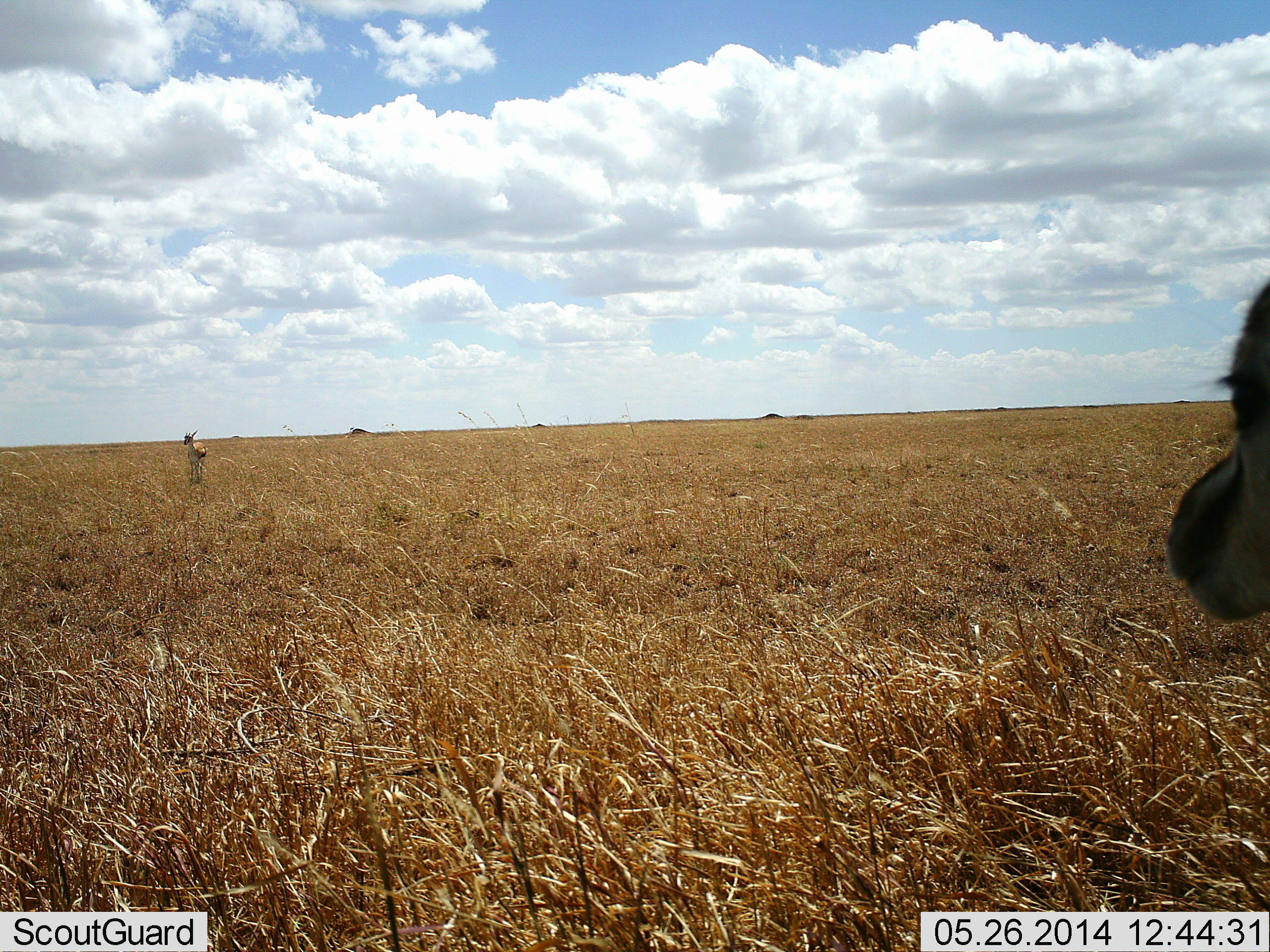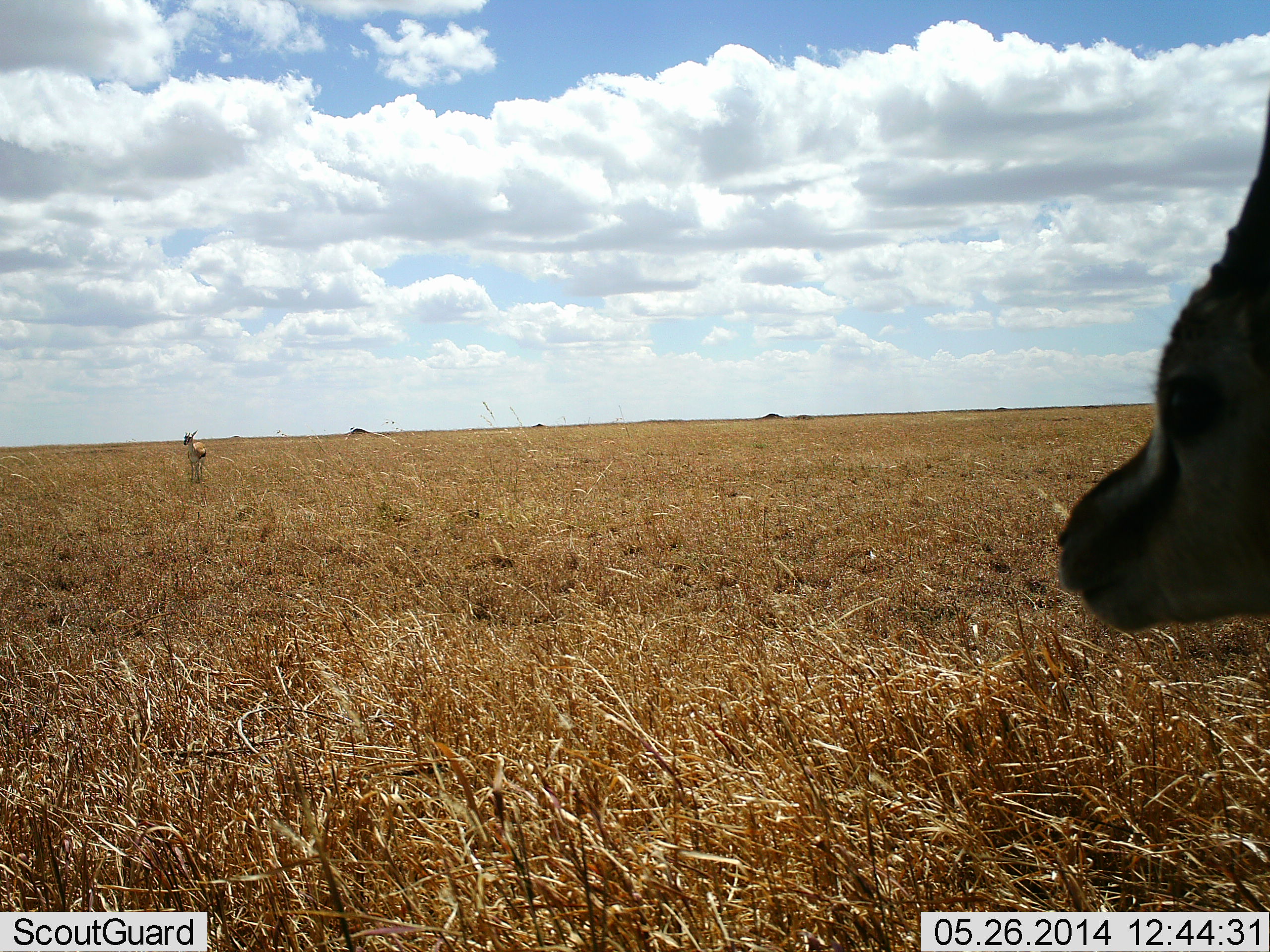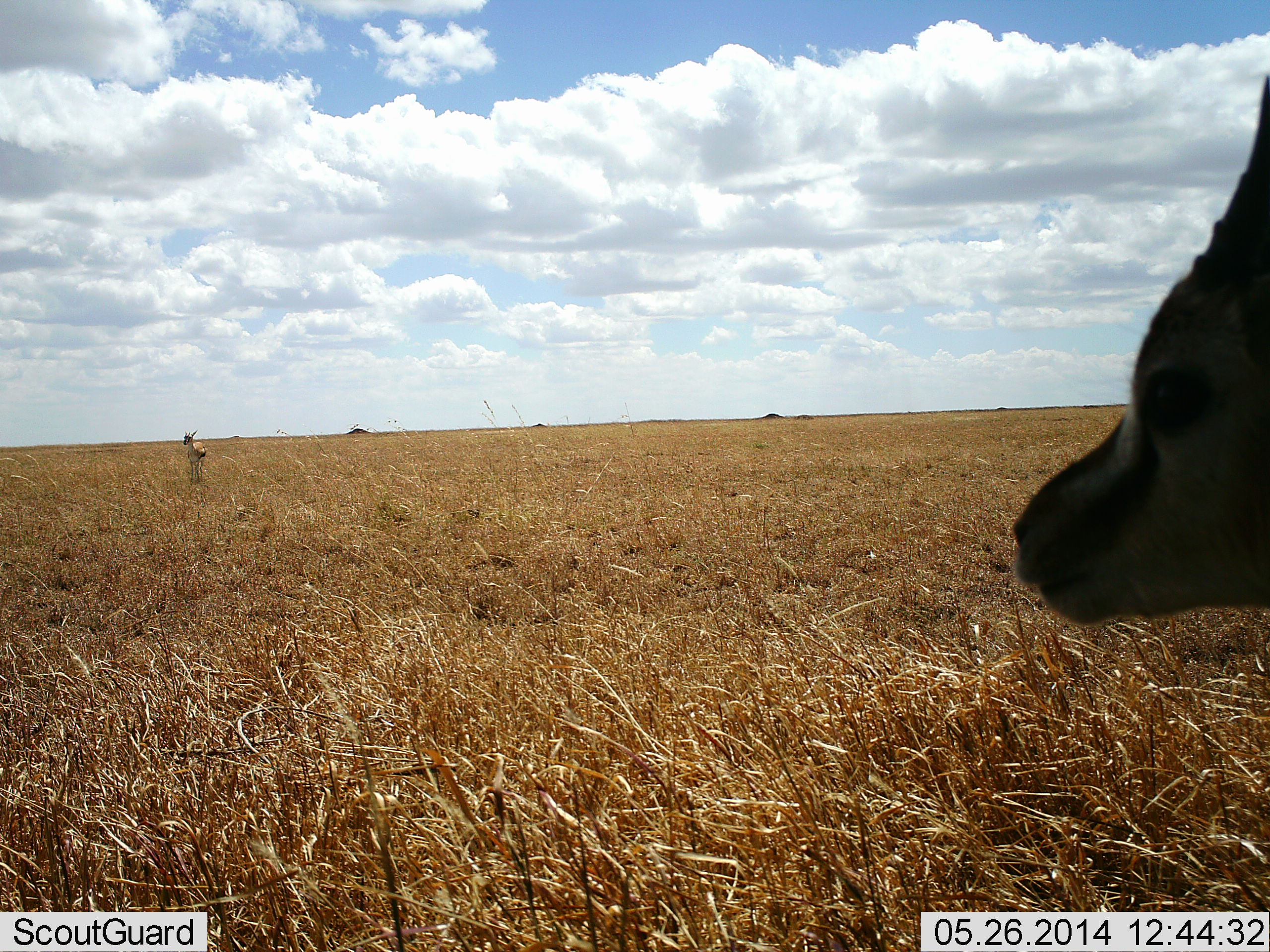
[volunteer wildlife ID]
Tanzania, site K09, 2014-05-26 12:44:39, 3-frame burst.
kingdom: Animalia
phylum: Chordata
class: Mammalia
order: Artiodactyla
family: Bovidae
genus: Eudorcas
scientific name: Eudorcas thomsonii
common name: thomson's gazelle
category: gazellethomsons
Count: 2.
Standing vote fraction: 100%.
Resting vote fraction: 0%.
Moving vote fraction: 10%.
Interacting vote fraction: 0%.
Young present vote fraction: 0%.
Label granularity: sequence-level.